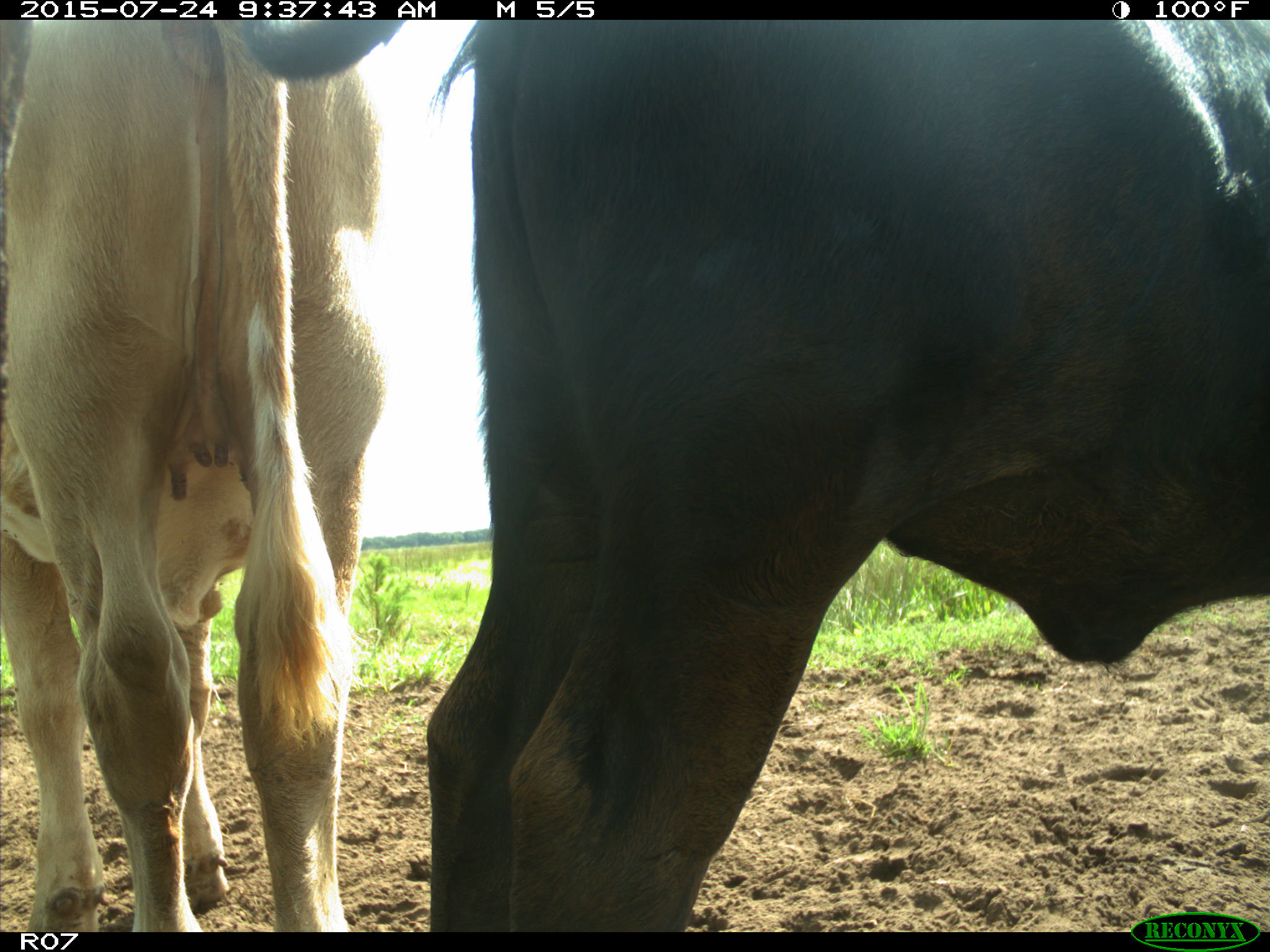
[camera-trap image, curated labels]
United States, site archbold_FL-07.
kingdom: Animalia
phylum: Chordata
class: Mammalia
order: Artiodactyla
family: Bovidae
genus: Bos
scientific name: Bos taurus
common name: domestic cow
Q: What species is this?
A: Bos taurus (domestic cow).